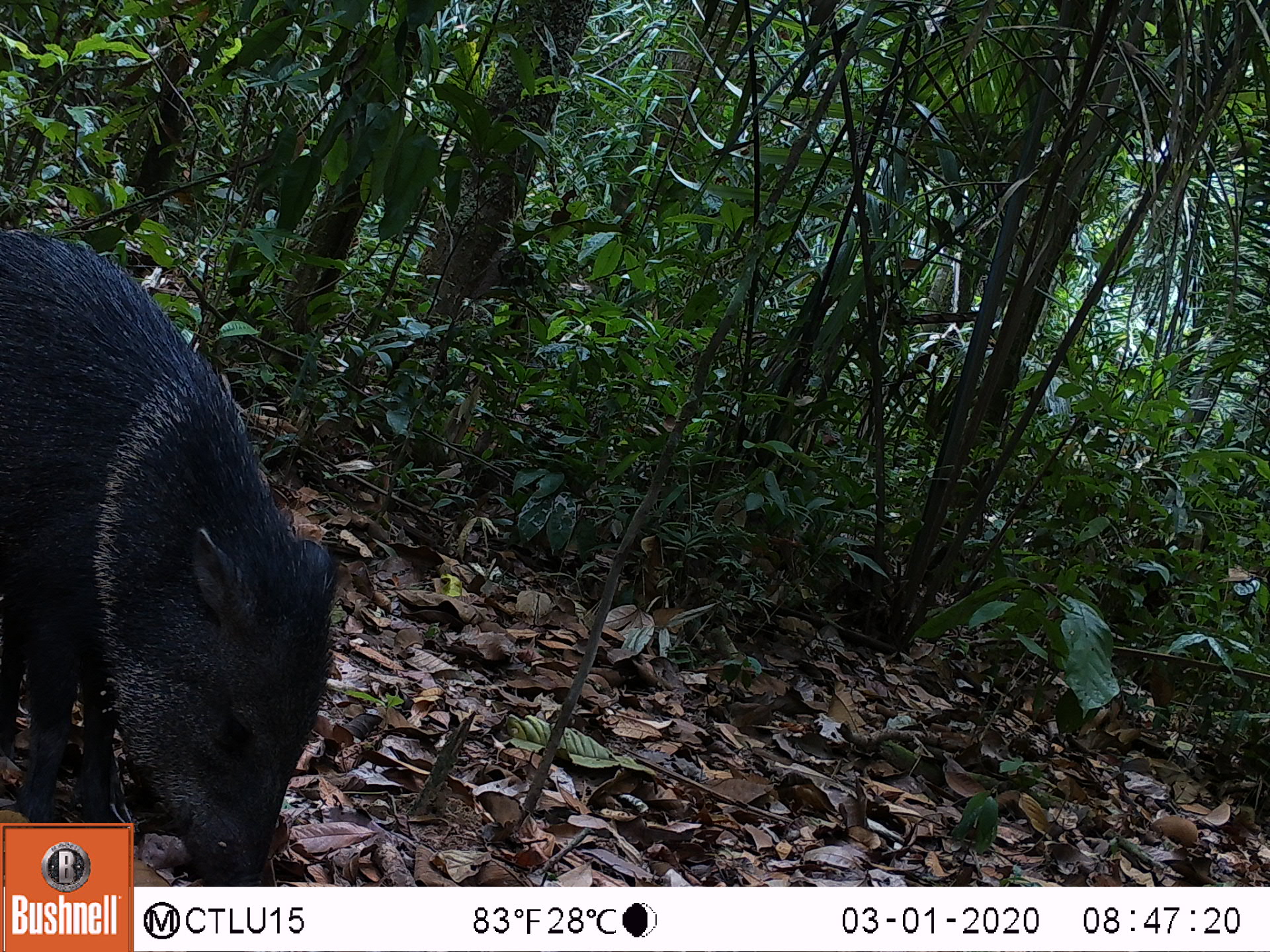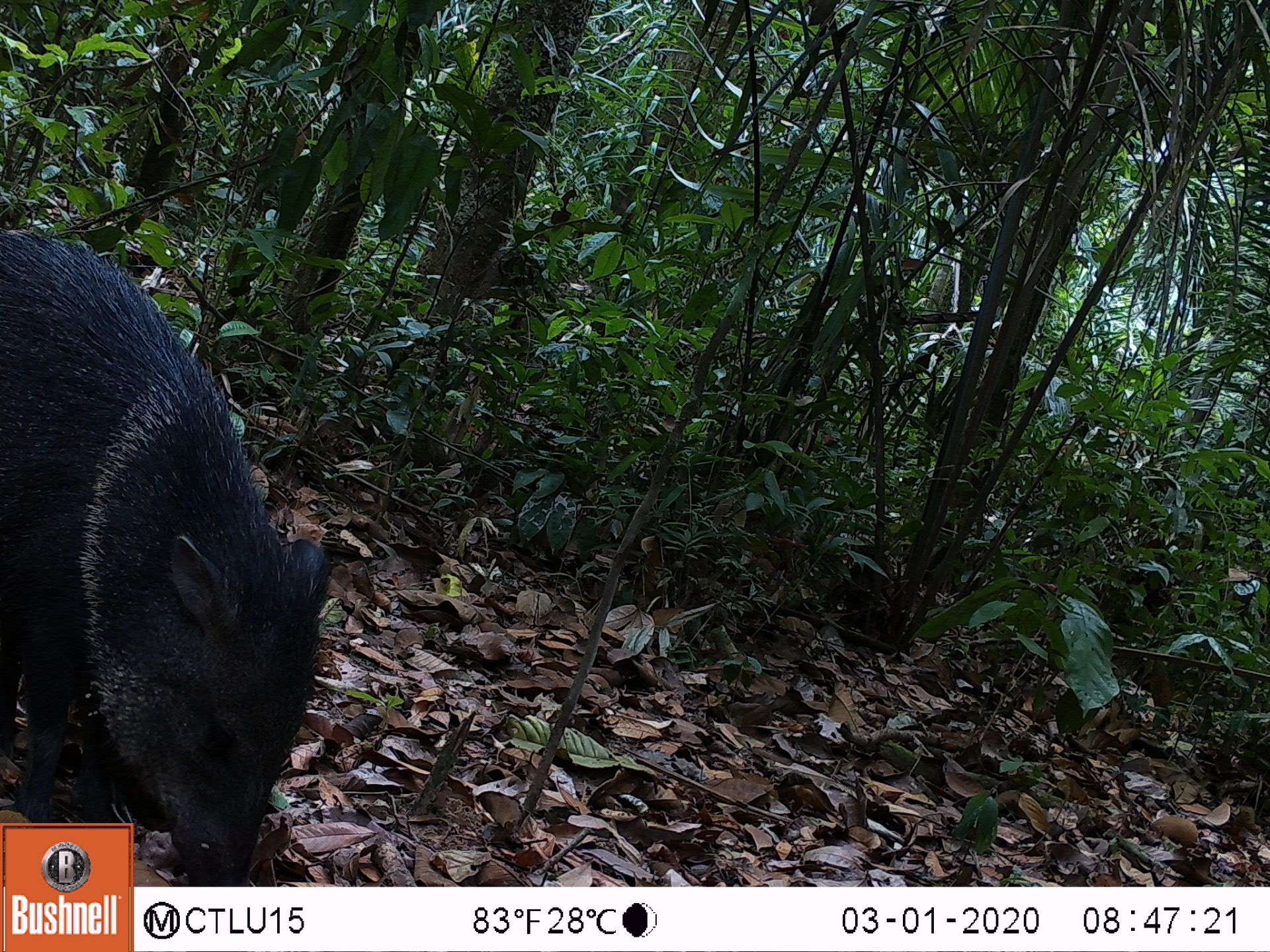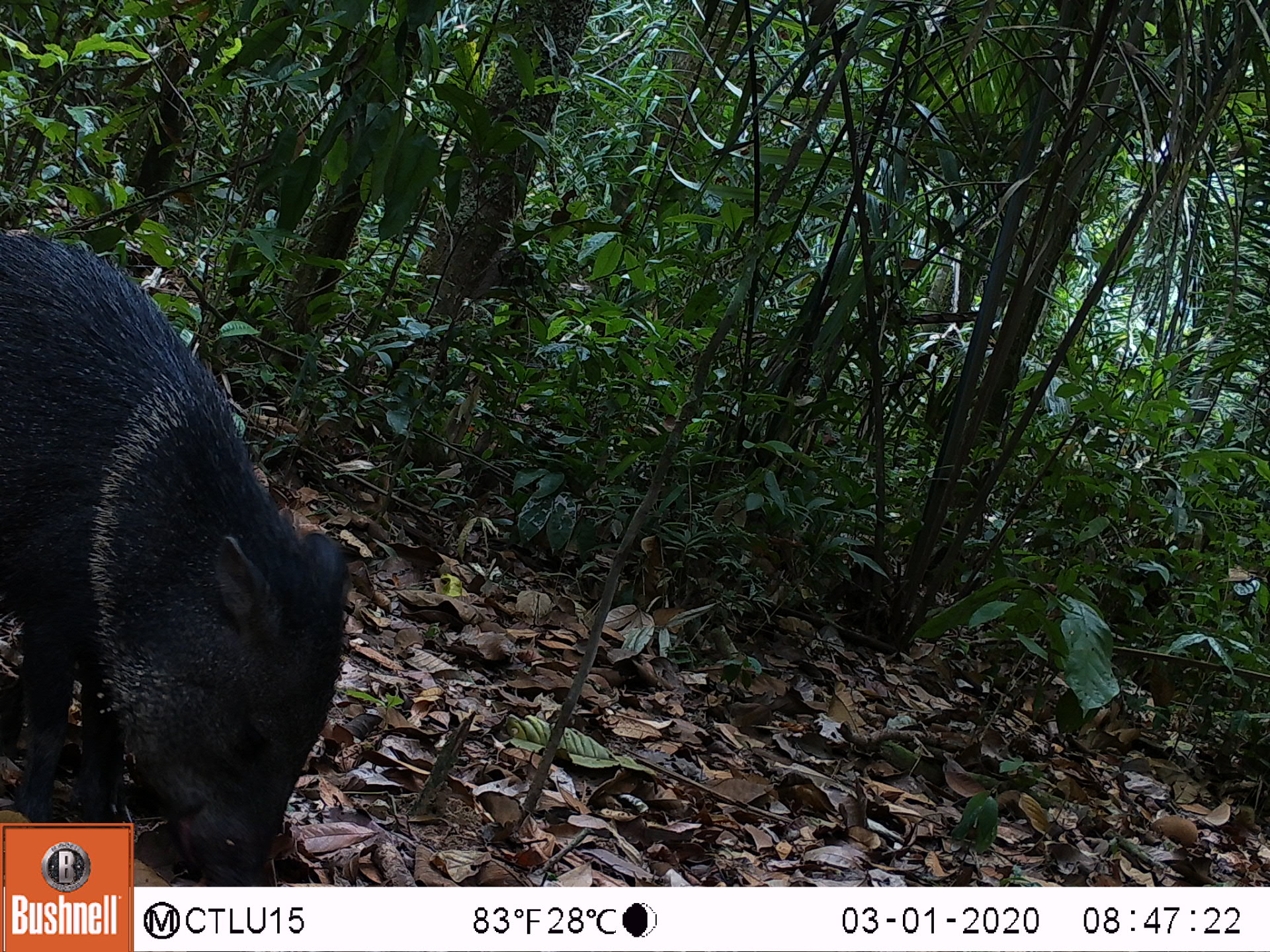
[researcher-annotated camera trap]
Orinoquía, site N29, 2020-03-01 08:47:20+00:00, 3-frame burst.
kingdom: Animalia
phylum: Chordata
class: Mammalia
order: Artiodactyla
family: Tayassuidae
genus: Pecari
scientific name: Pecari tajacu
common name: collared peccary